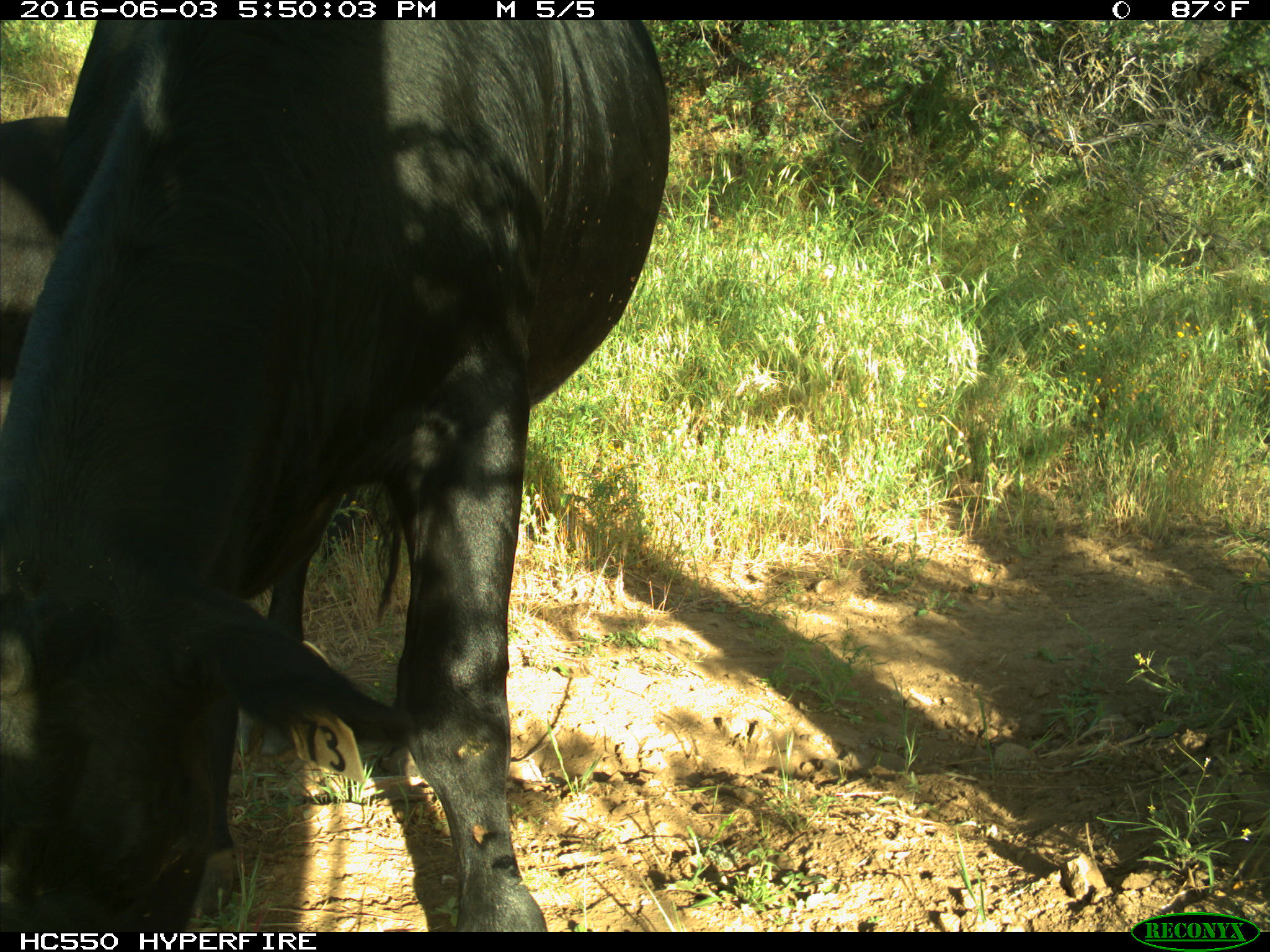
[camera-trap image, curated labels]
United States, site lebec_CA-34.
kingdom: Animalia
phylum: Chordata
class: Mammalia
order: Artiodactyla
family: Bovidae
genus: Bos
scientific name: Bos taurus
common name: domestic cow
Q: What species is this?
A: Bos taurus (domestic cow).